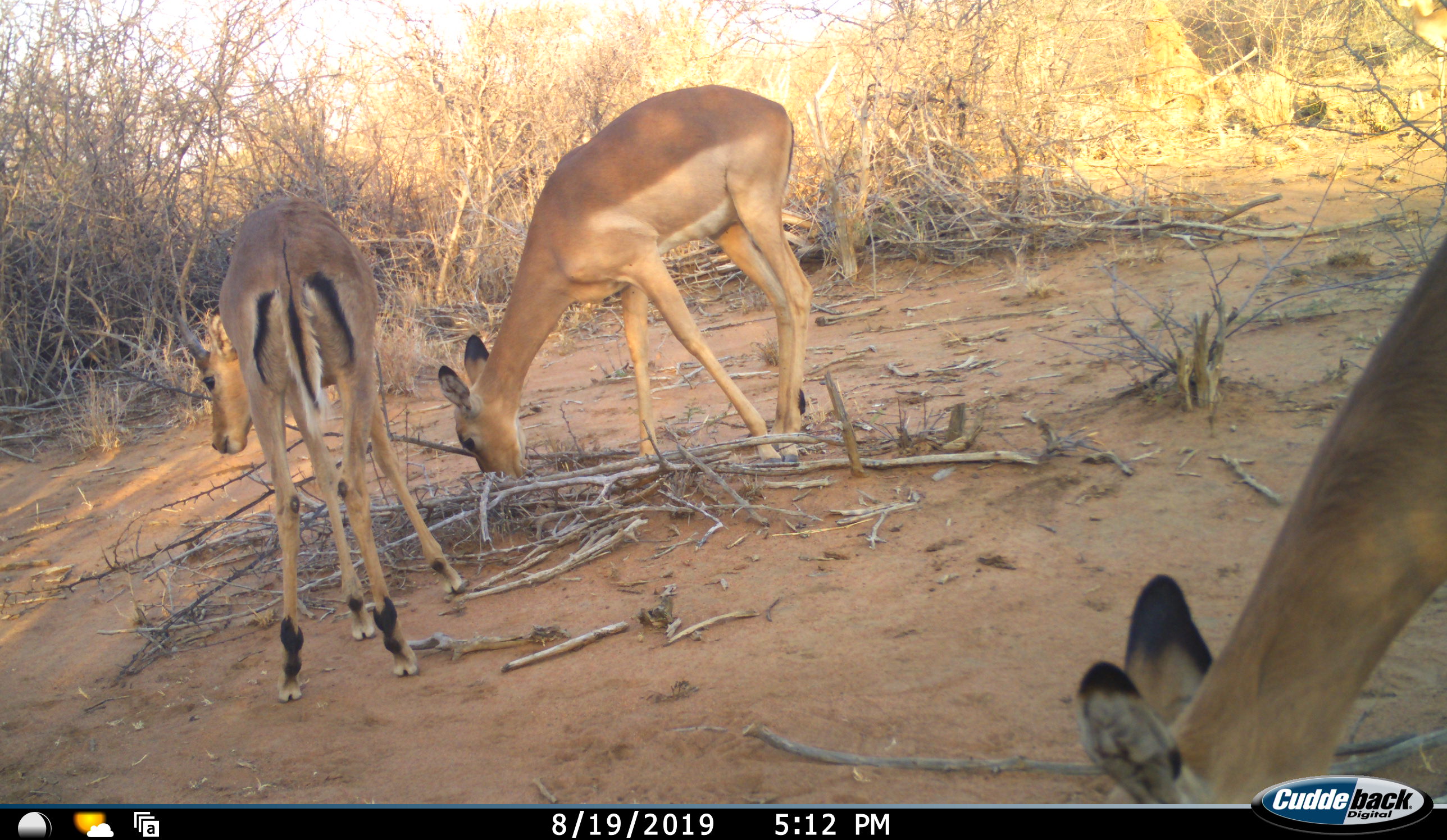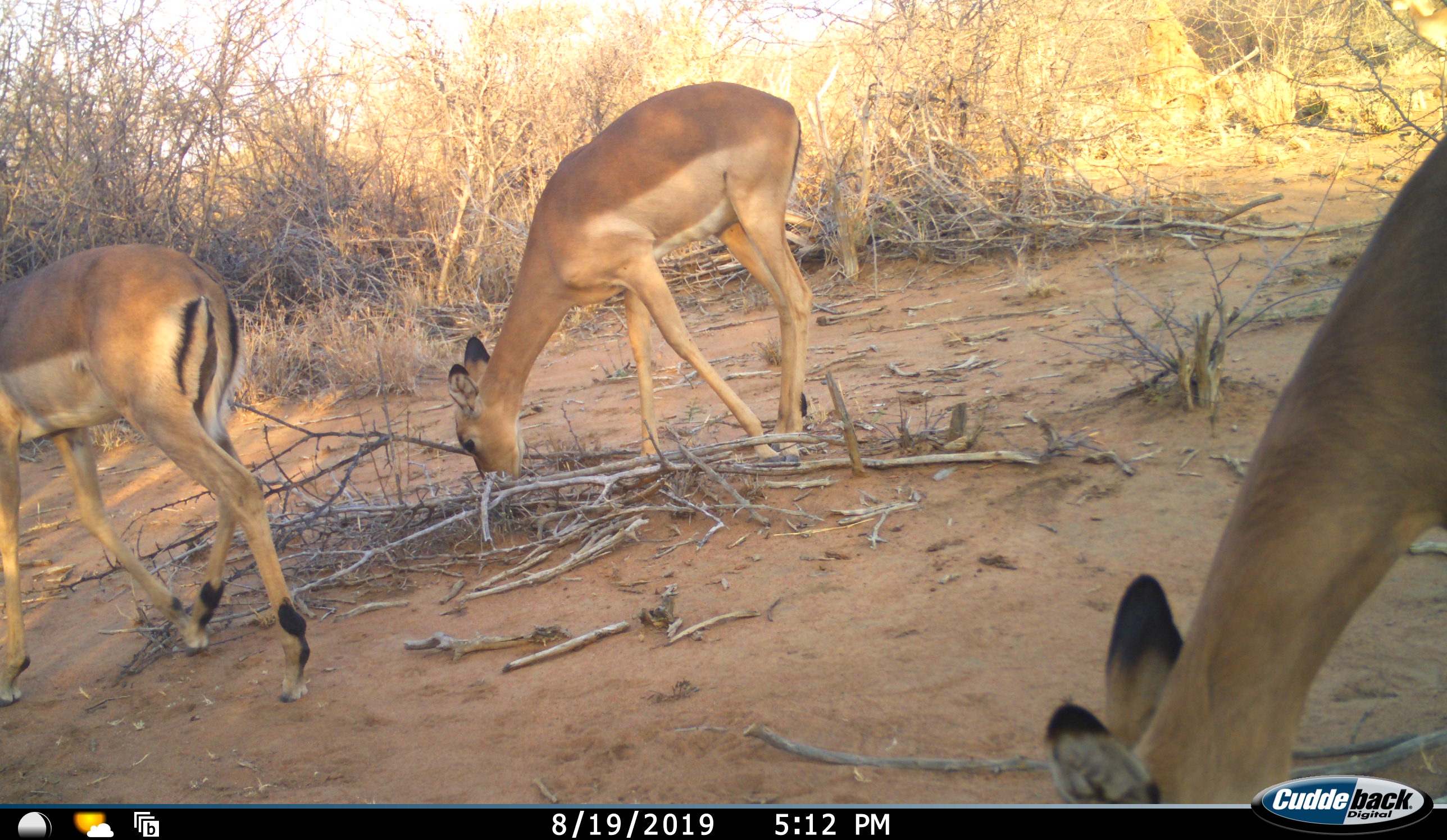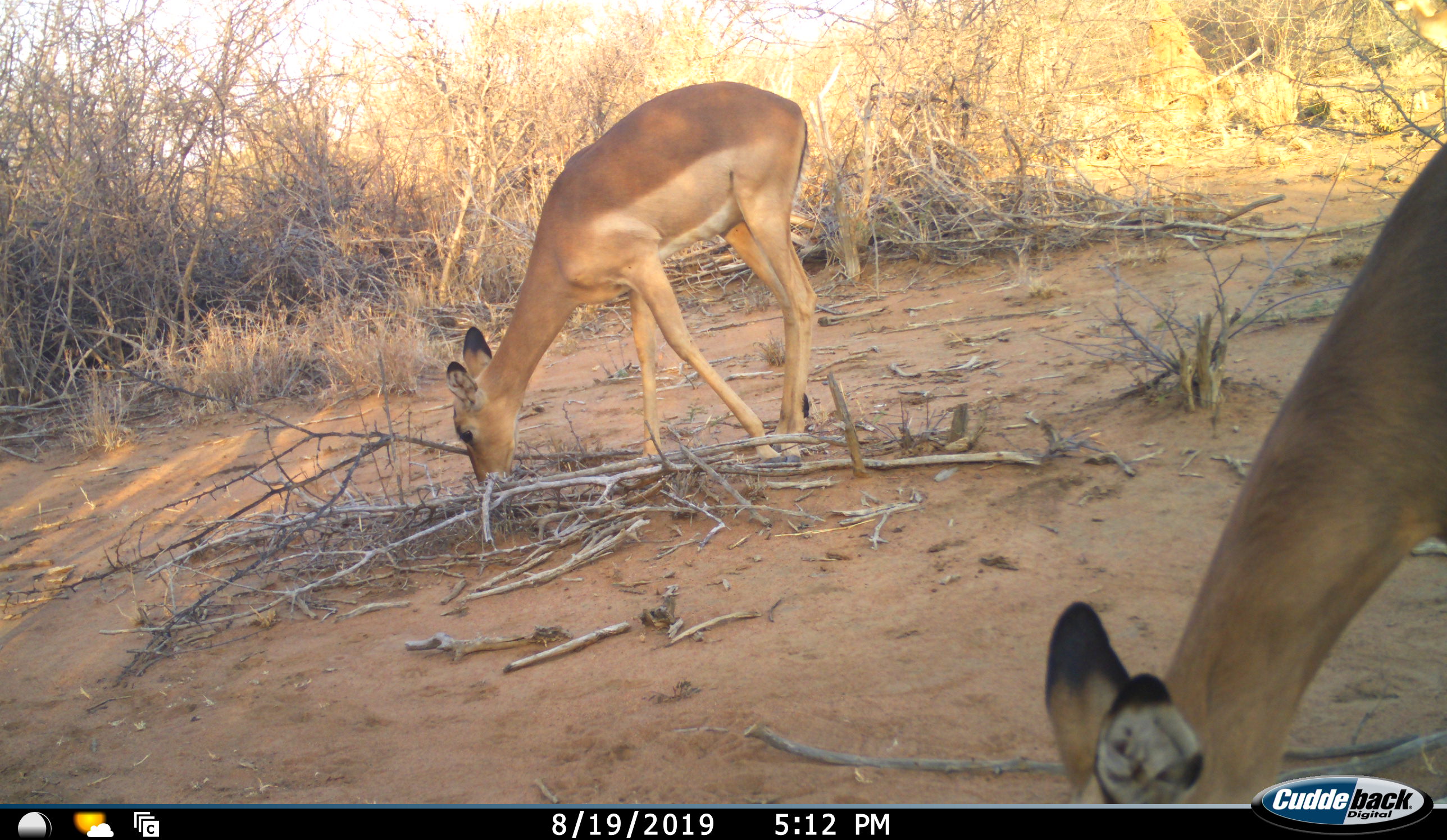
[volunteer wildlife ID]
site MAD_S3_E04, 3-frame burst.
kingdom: Animalia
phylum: Chordata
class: Mammalia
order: Artiodactyla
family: Bovidae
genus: Aepyceros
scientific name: Aepyceros melampus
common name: impala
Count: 3.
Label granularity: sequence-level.